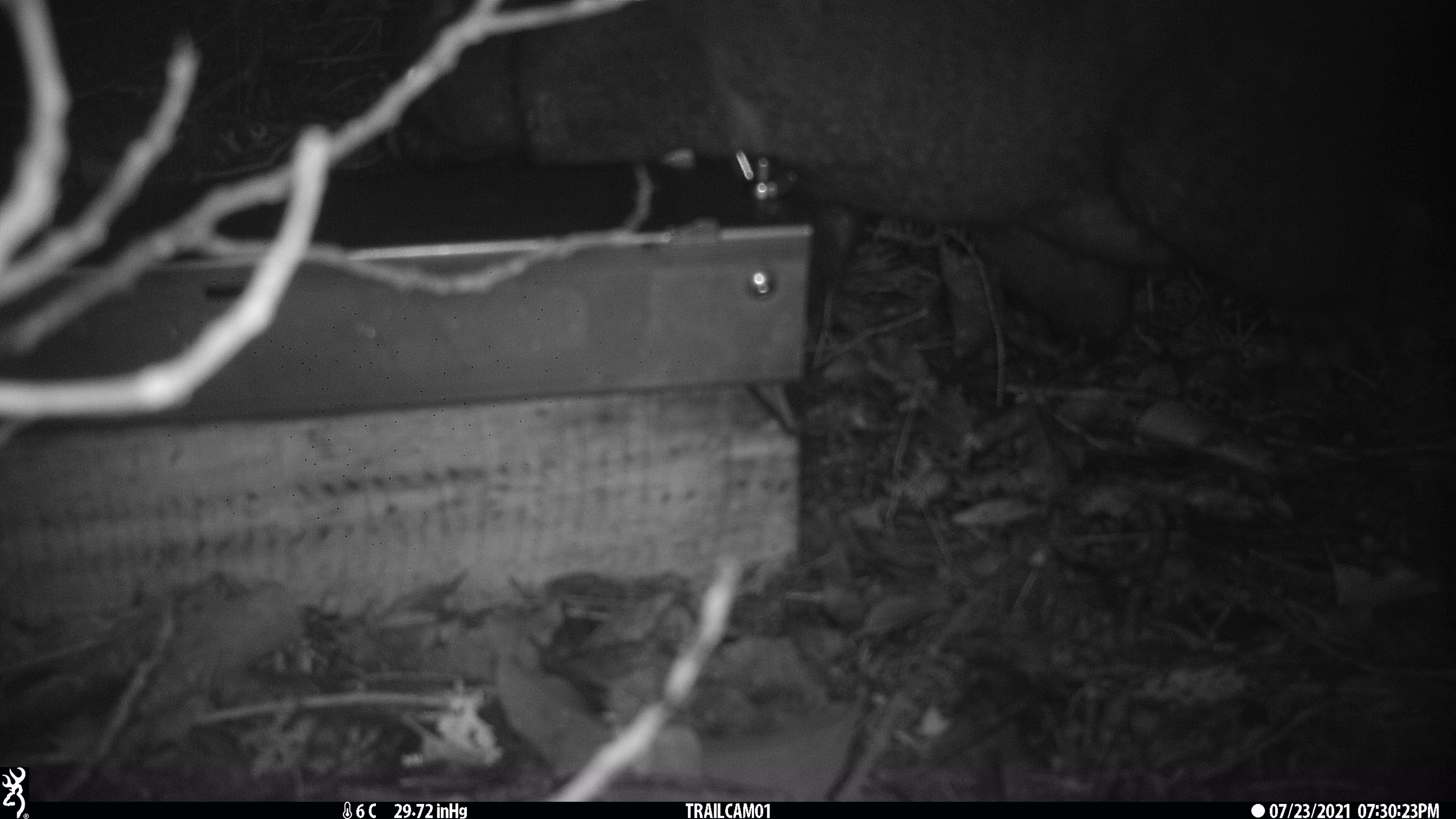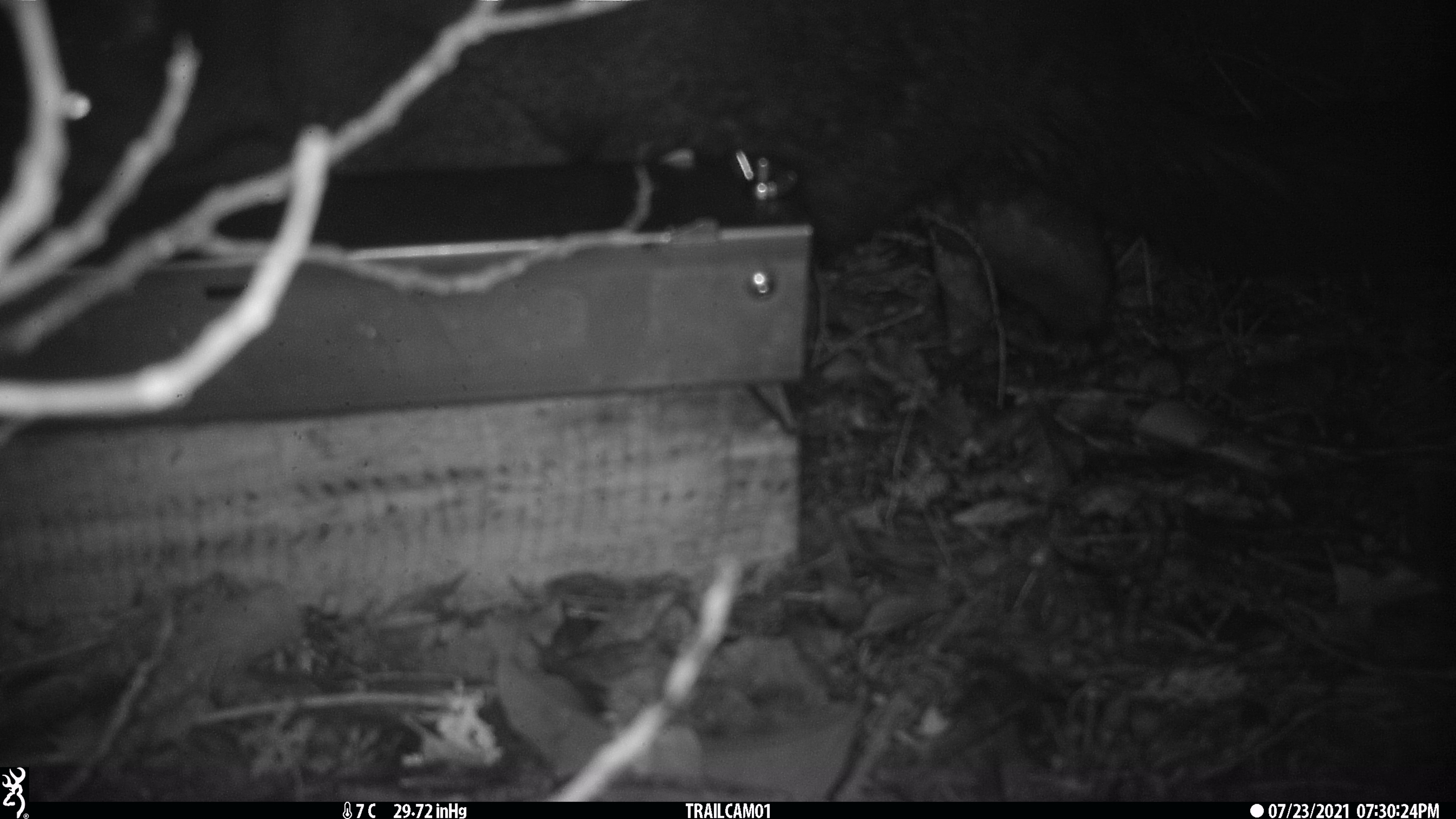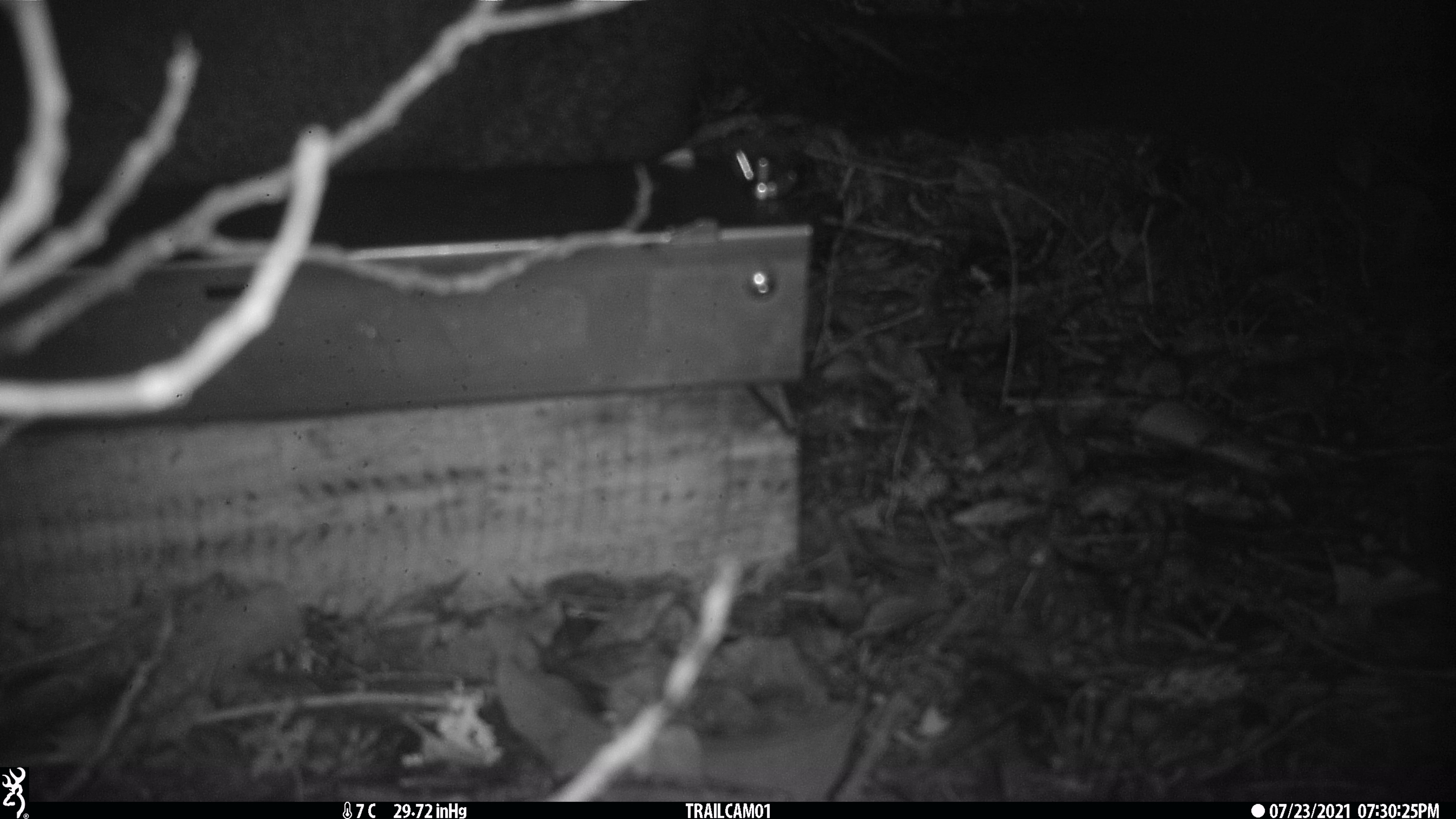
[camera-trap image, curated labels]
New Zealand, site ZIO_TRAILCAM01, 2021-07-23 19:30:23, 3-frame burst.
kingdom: Animalia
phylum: Chordata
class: Mammalia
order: Diprotodontia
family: Phalangeridae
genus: Trichosurus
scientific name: Trichosurus vulpecula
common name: common brushtail possum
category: possum